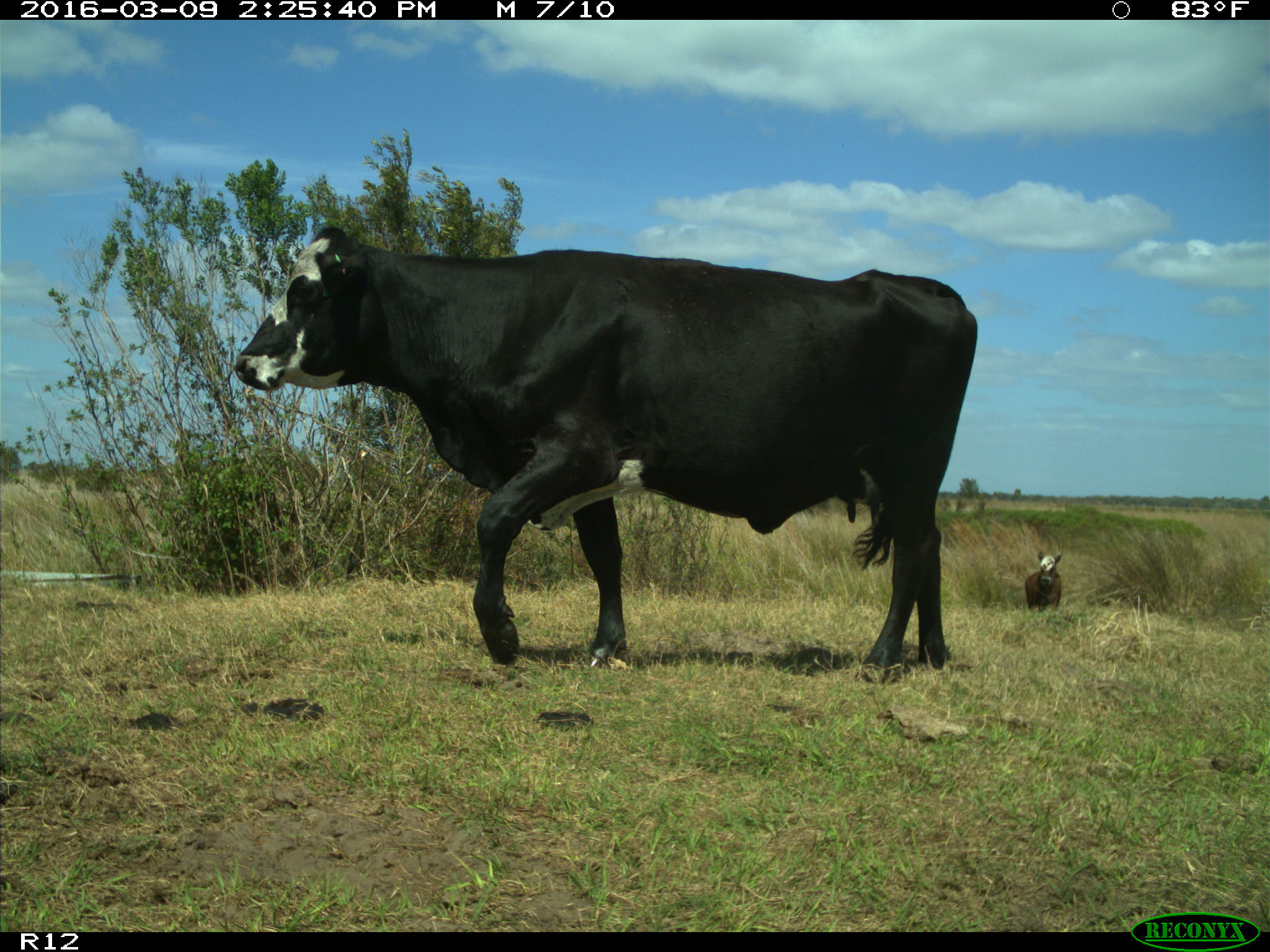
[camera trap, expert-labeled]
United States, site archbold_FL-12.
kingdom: Animalia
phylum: Chordata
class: Mammalia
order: Artiodactyla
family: Bovidae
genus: Bos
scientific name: Bos taurus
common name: domestic cow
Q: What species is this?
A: Bos taurus (domestic cow).